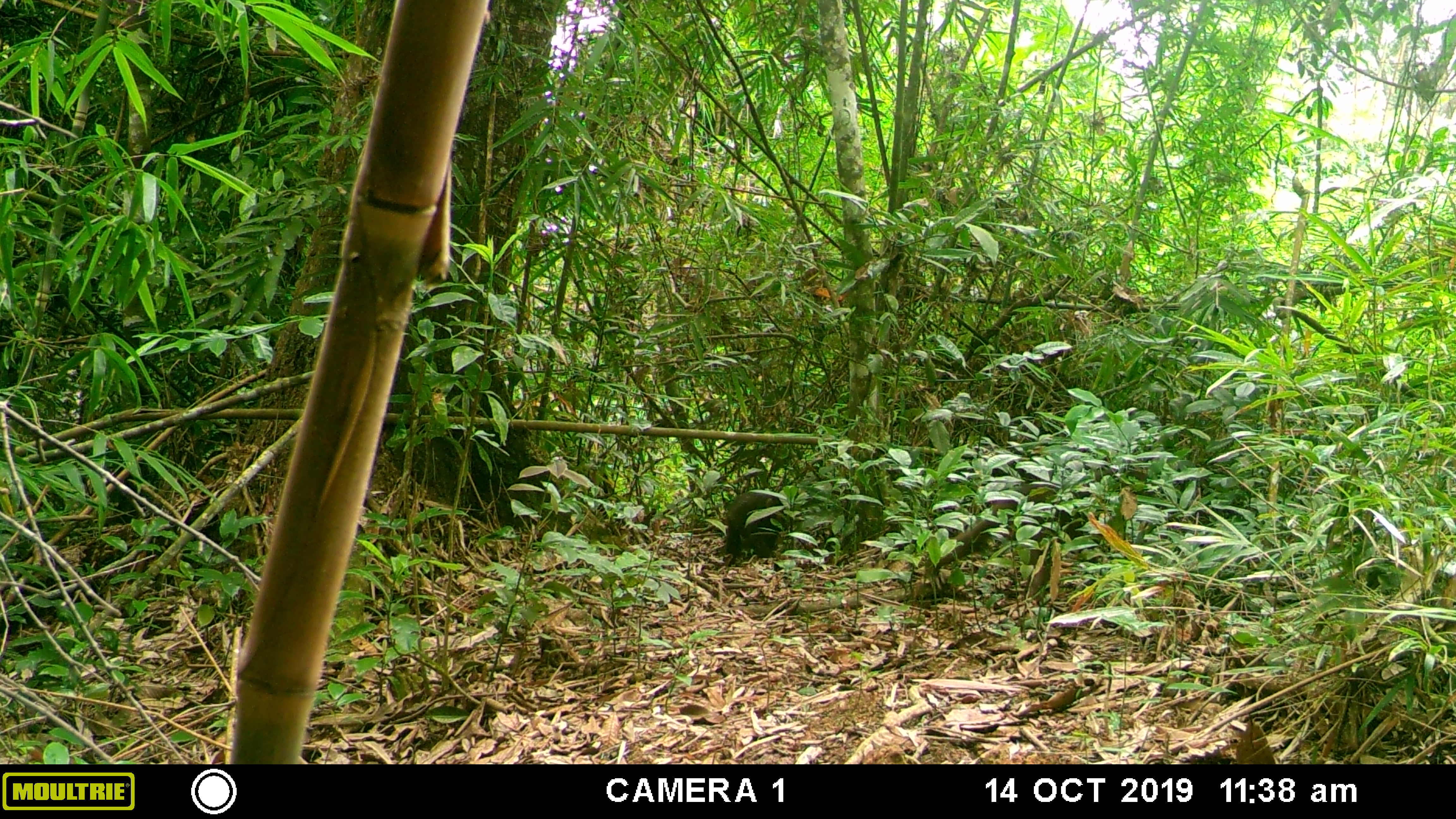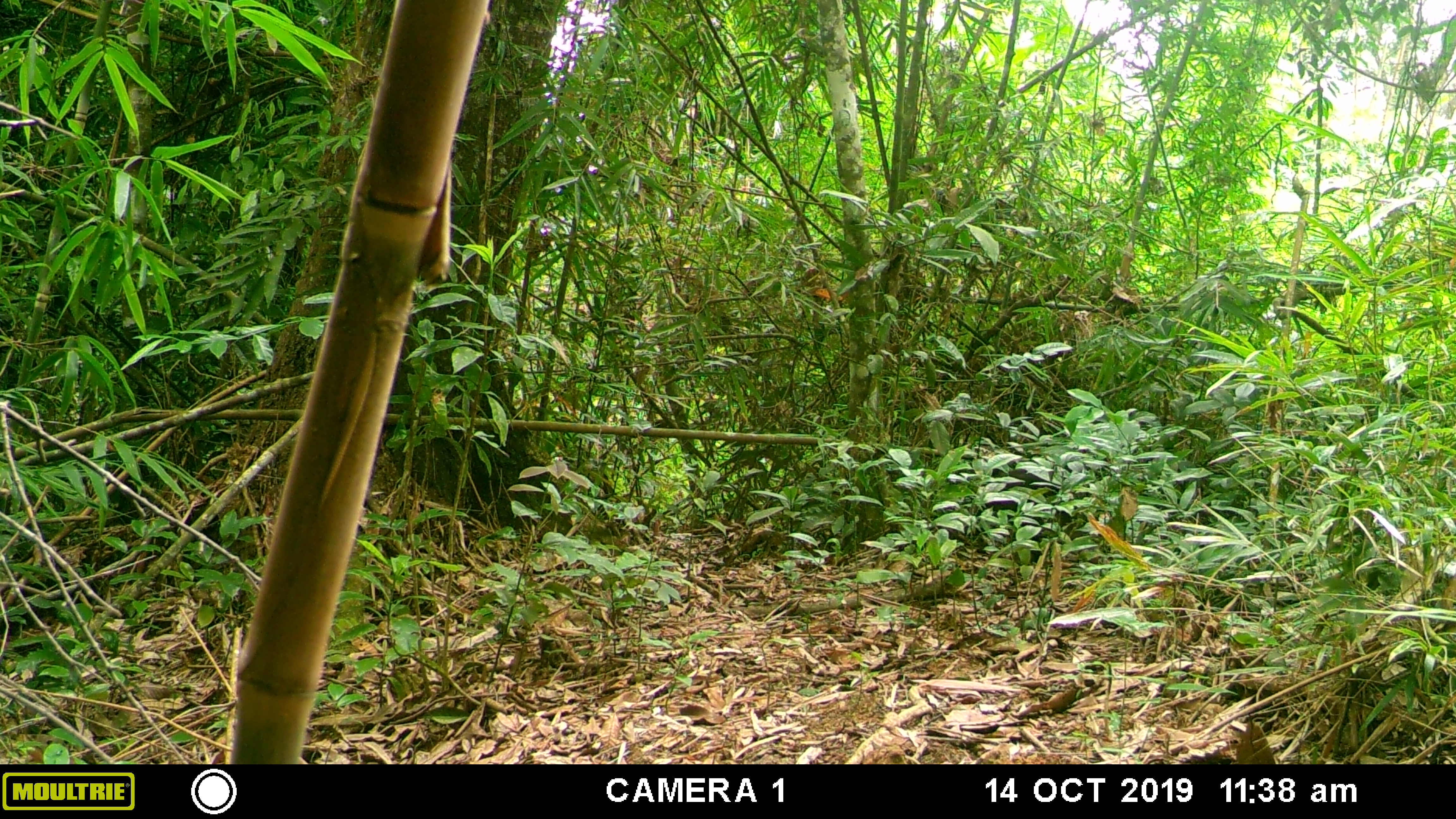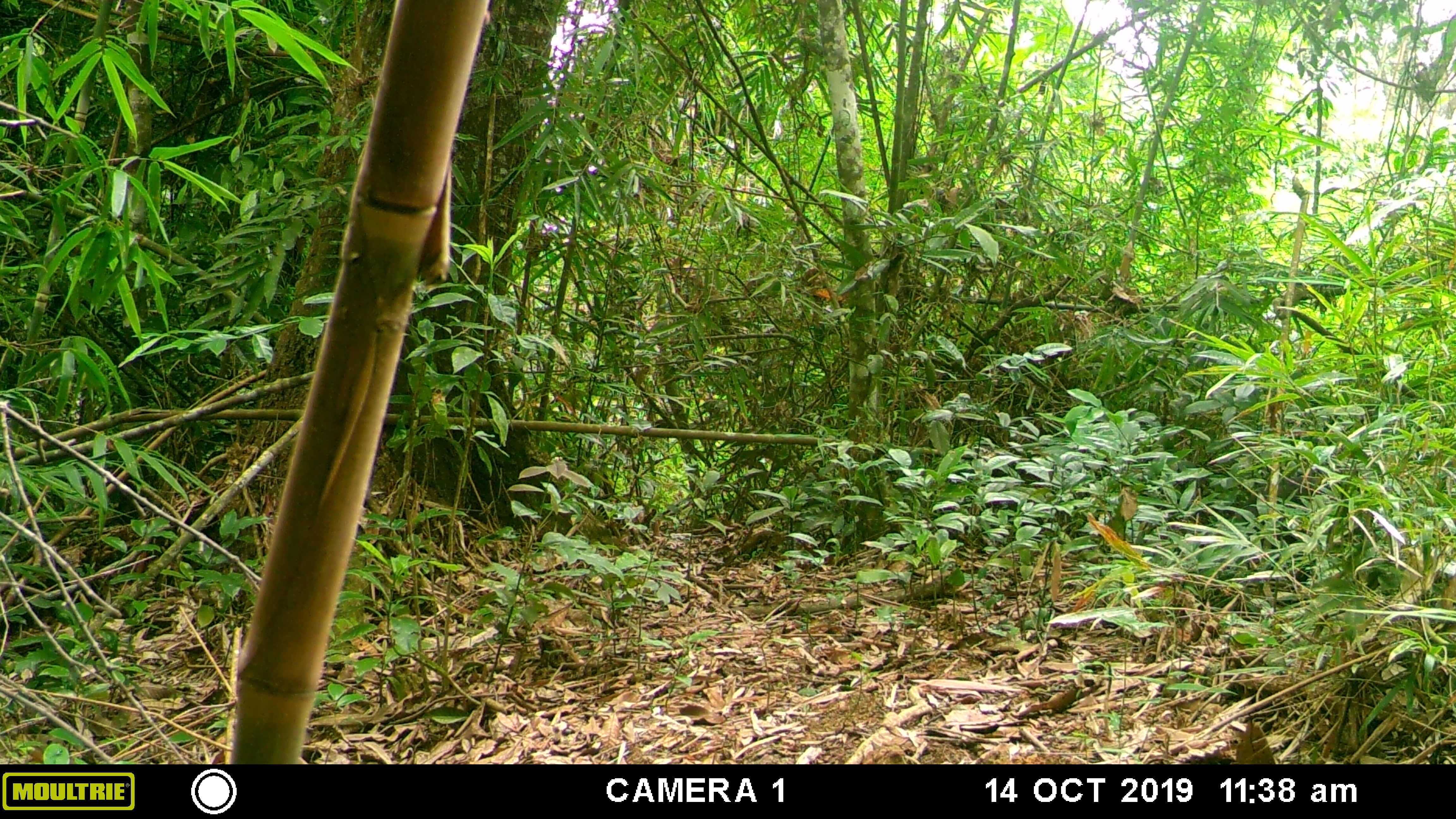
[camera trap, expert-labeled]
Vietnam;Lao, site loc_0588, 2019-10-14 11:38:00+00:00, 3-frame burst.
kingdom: Animalia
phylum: Chordata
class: Mammalia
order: Primates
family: Cercopithecidae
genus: Macaca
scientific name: Macaca arctoides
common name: stump-tailed macaque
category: stump tailed macaque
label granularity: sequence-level